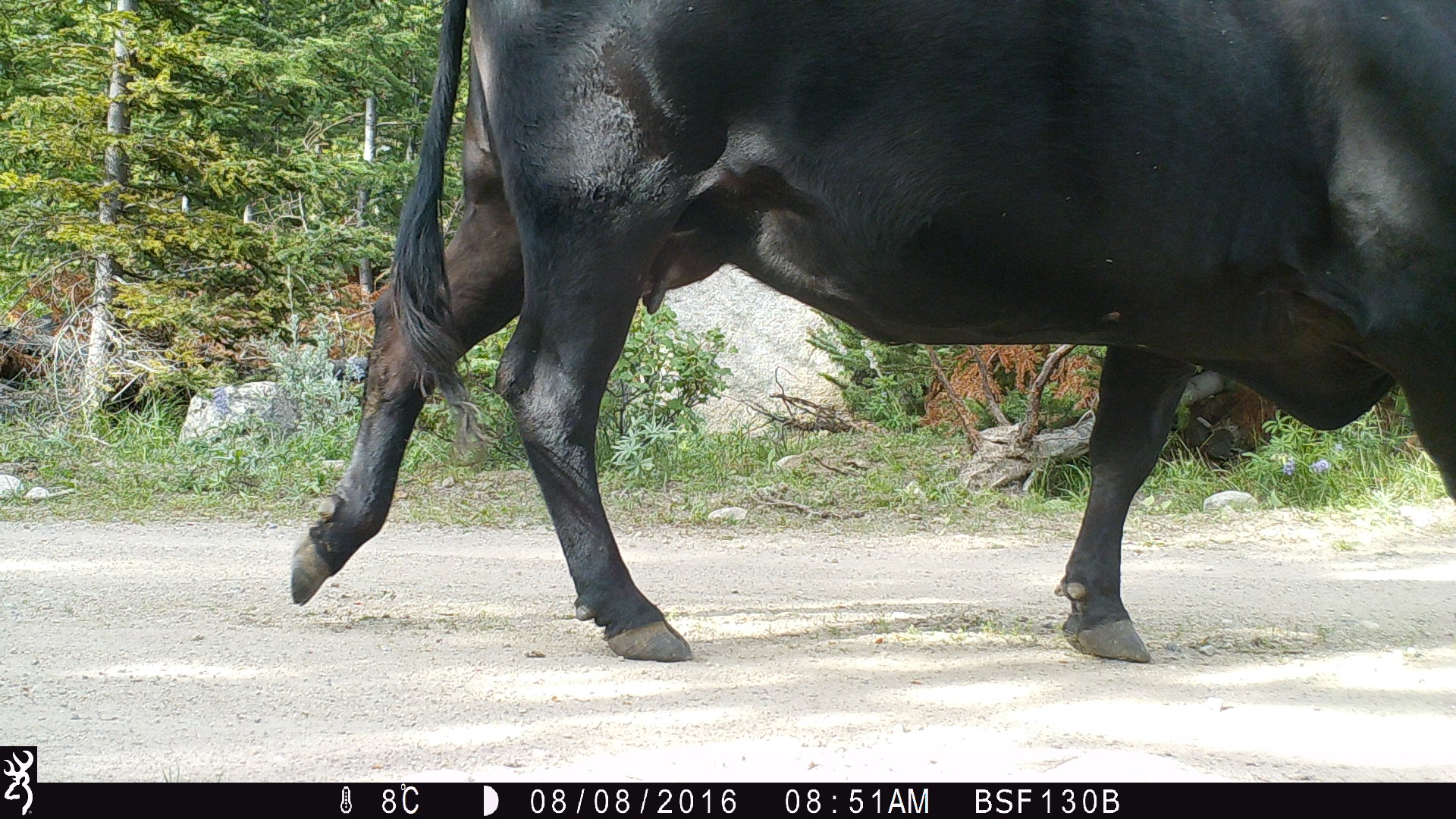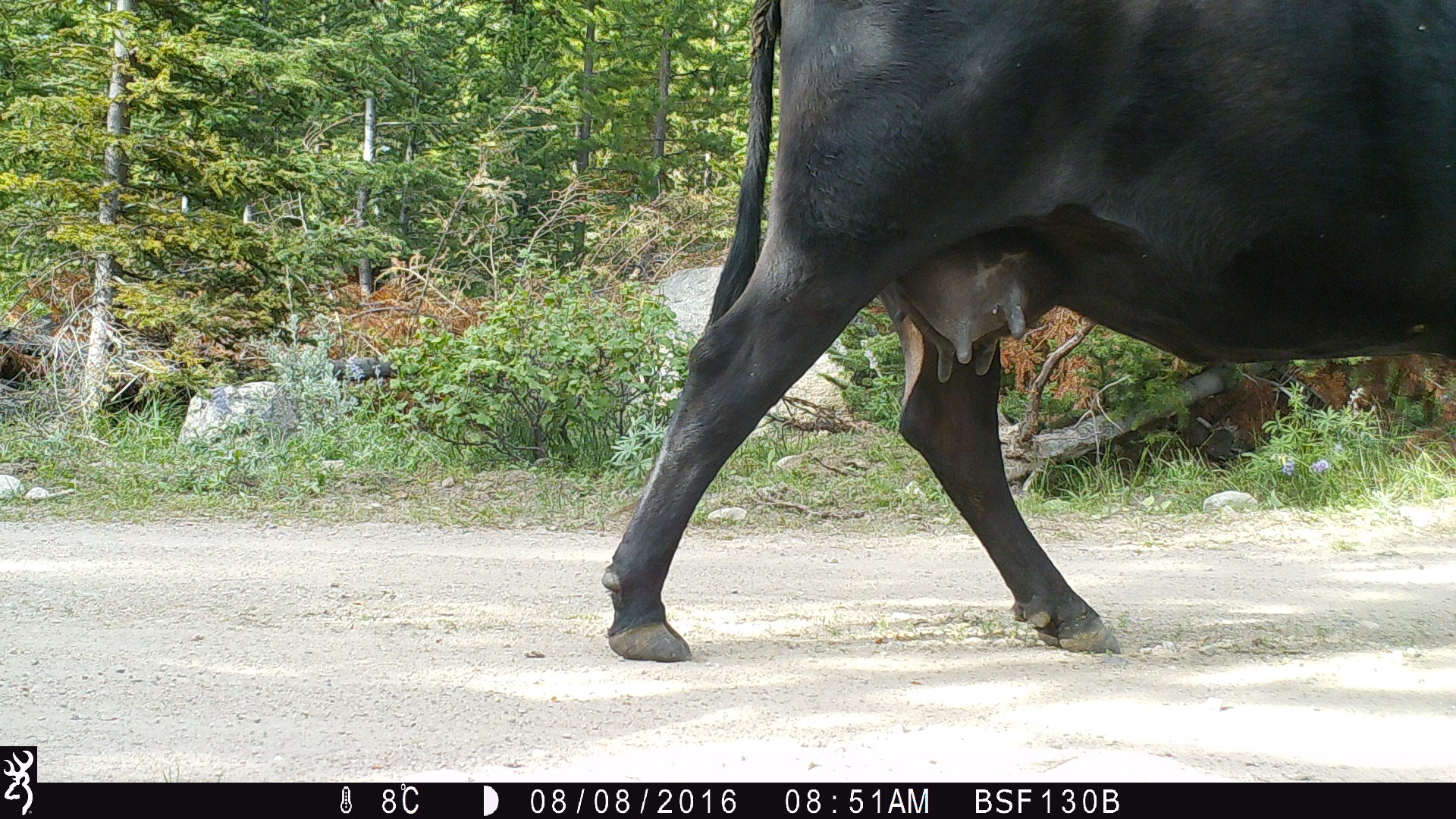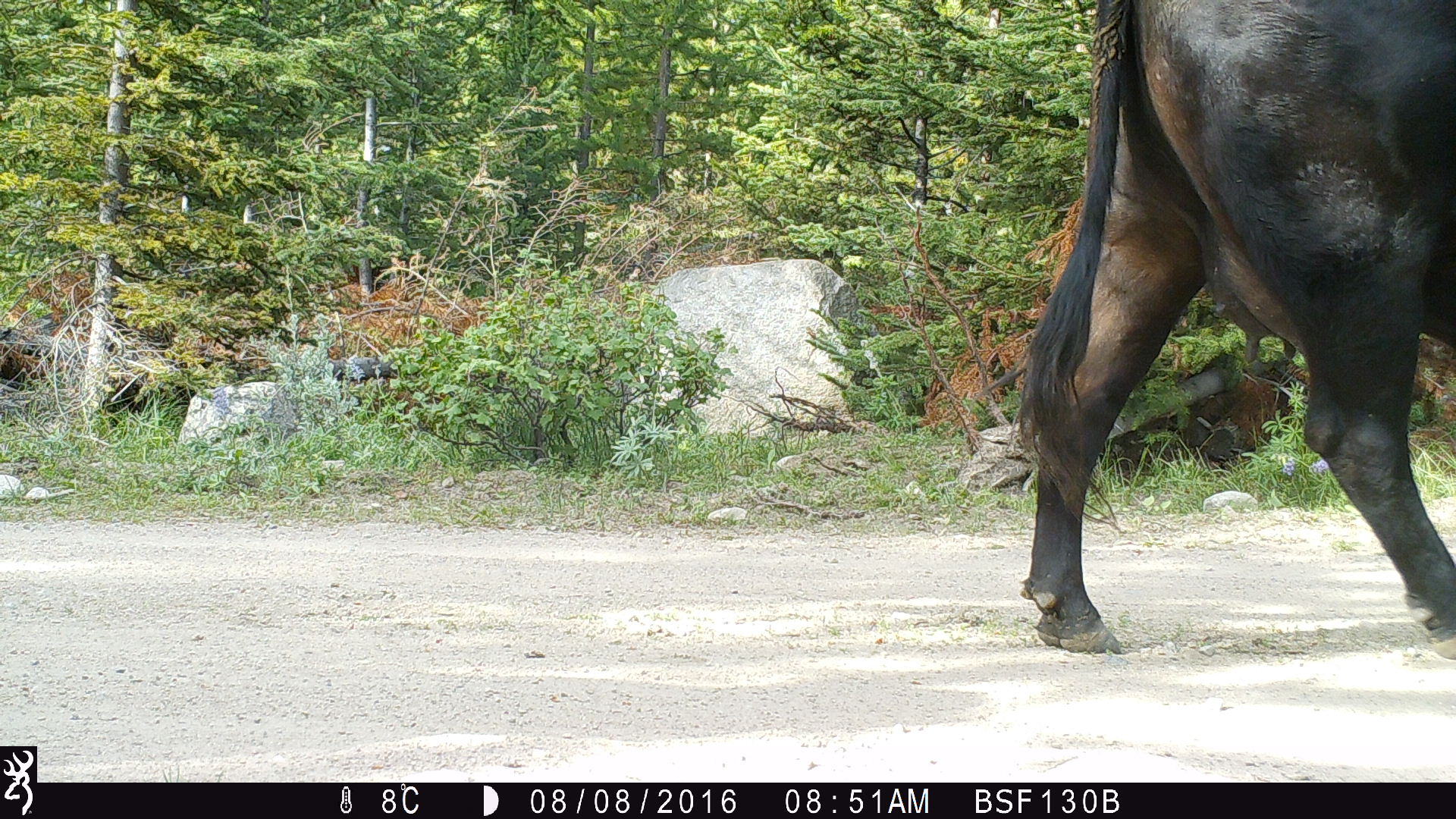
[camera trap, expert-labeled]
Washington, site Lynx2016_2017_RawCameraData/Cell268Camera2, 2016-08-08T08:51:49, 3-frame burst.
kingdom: Animalia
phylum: Chordata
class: Mammalia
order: Artiodactyla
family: Bovidae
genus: Bos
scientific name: Bos taurus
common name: domestic cattle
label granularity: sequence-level